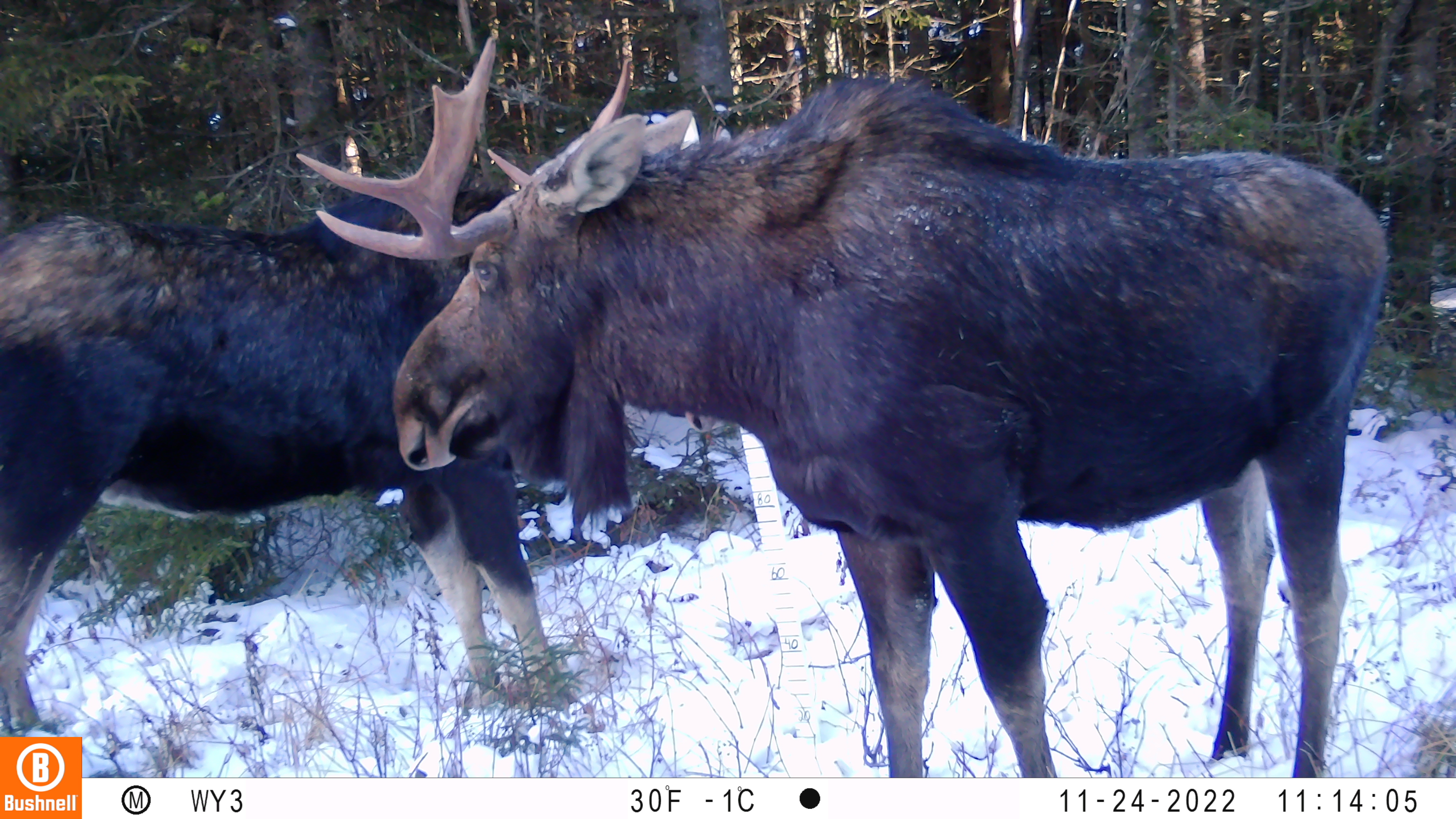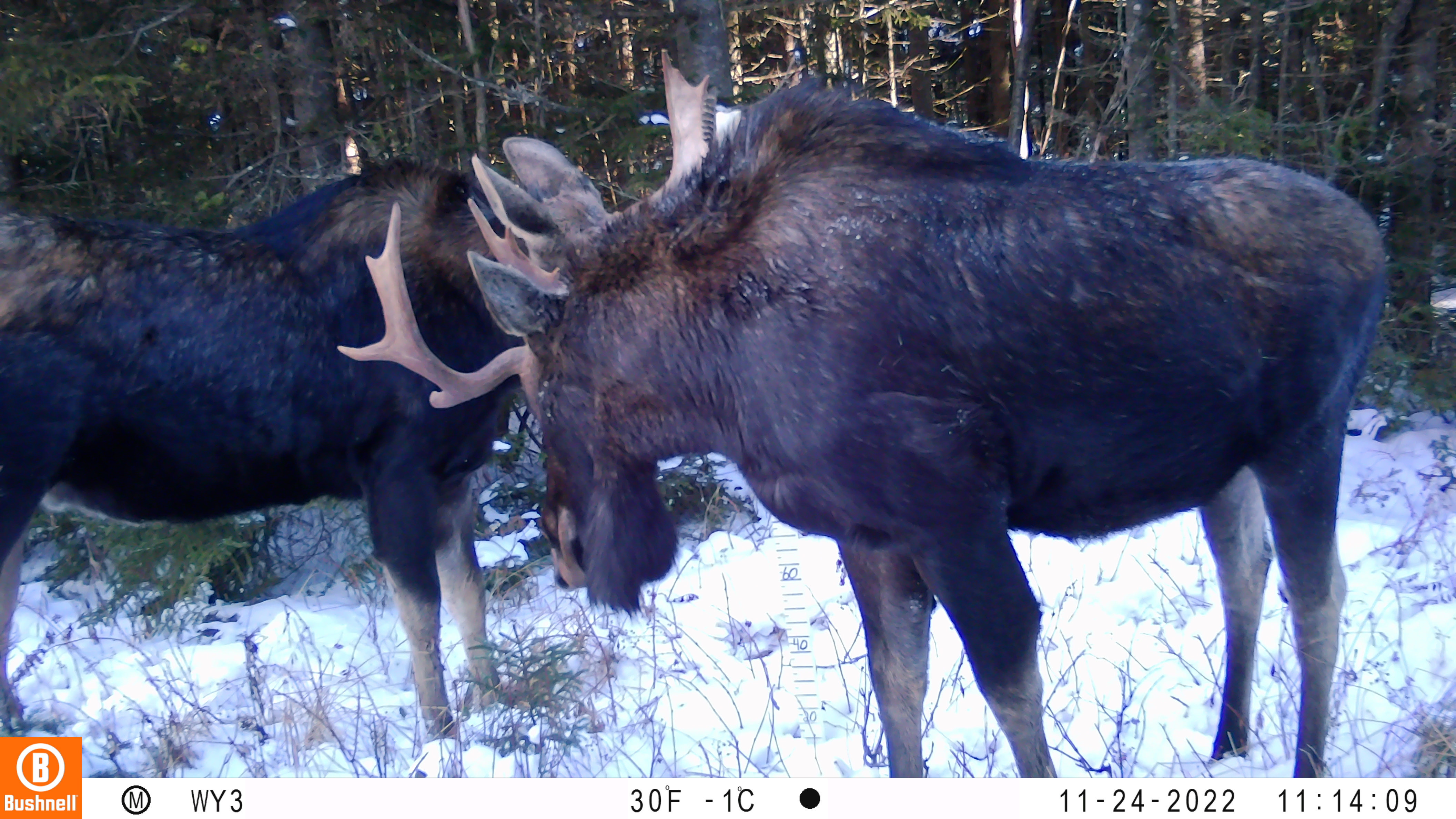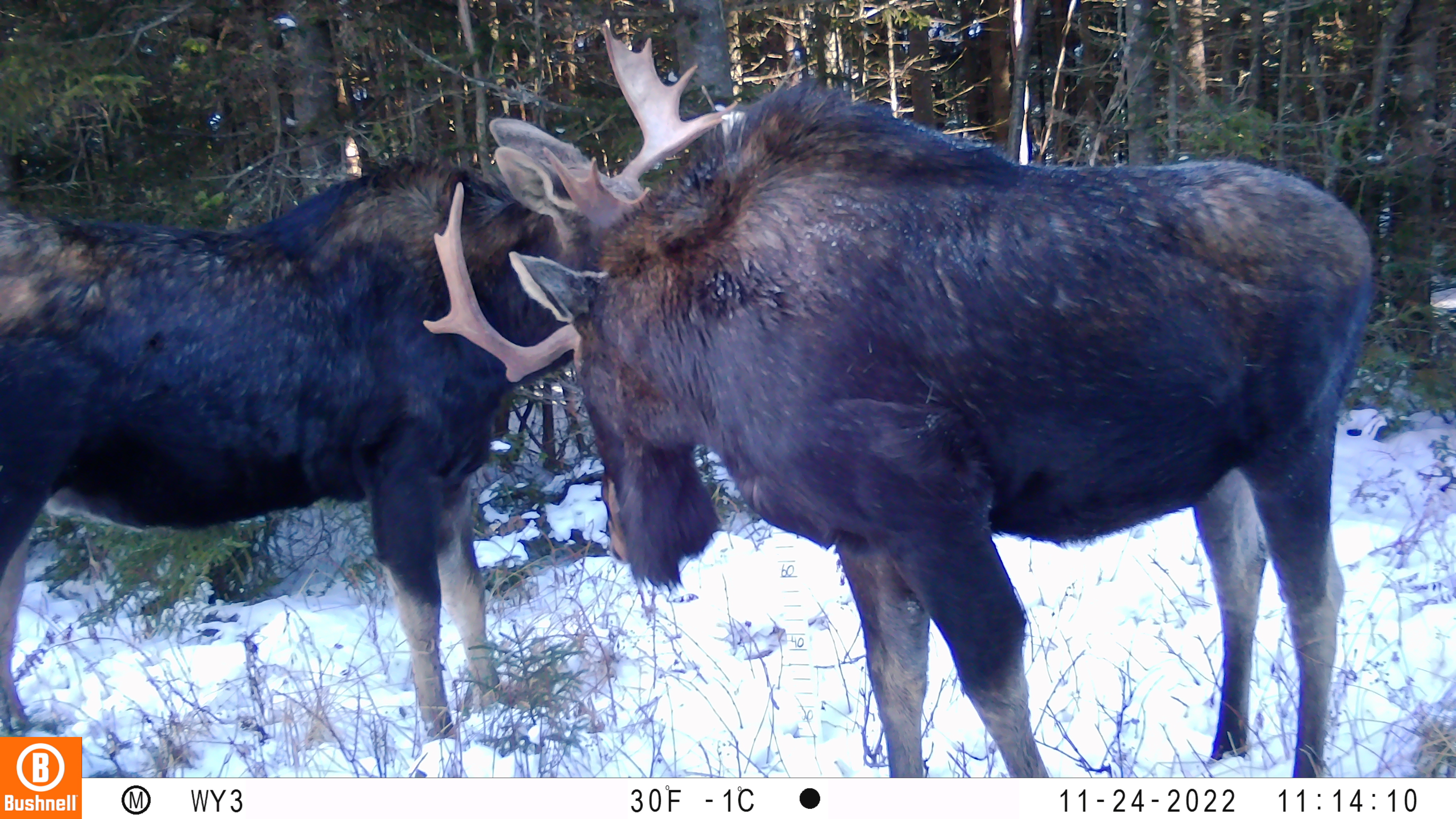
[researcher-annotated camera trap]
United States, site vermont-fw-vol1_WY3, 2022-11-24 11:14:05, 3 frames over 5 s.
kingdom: Animalia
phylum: Chordata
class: Mammalia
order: Artiodactyla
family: Cervidae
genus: Alces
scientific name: Alces alces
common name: moose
Moose (Alces alces).